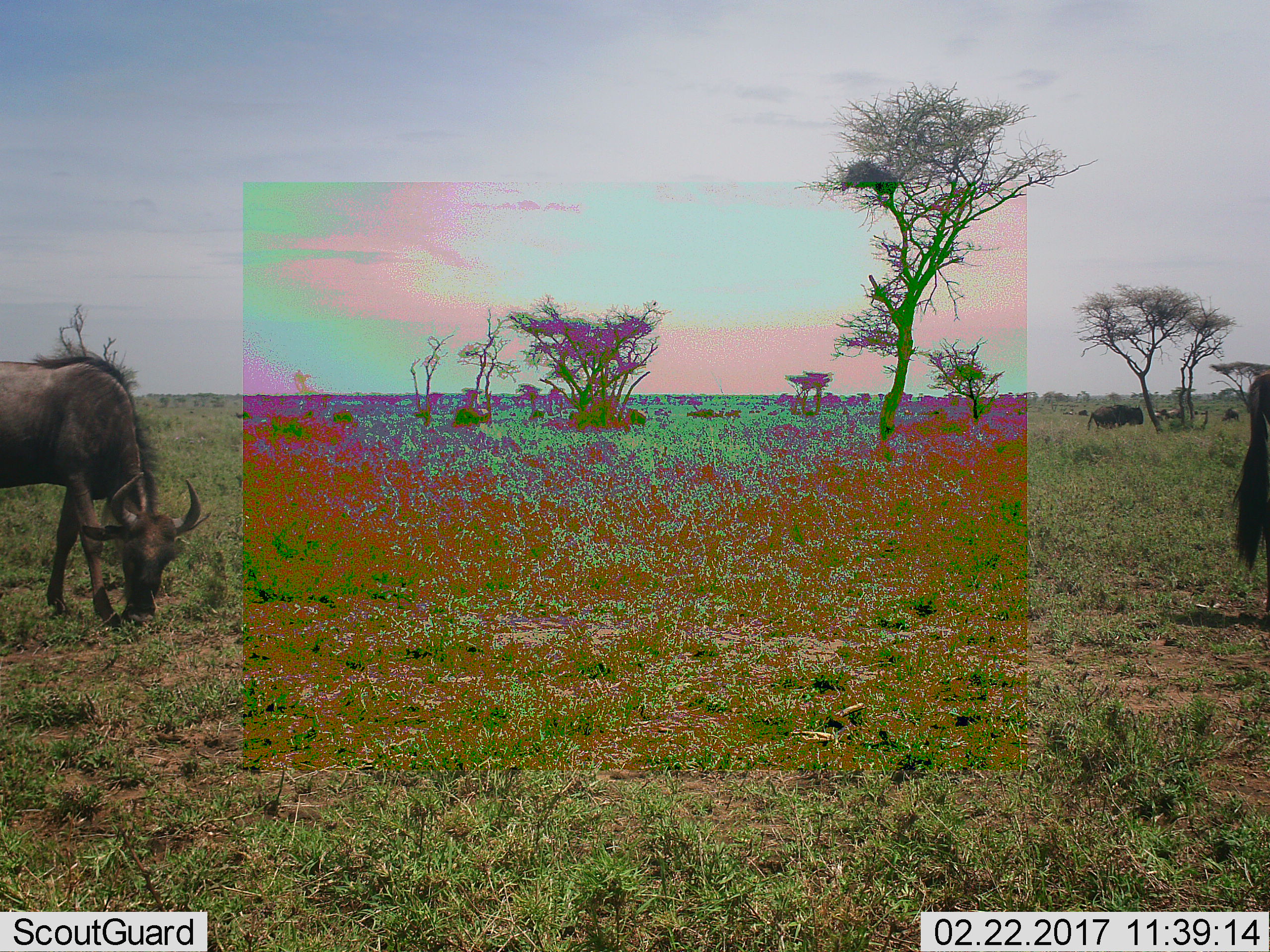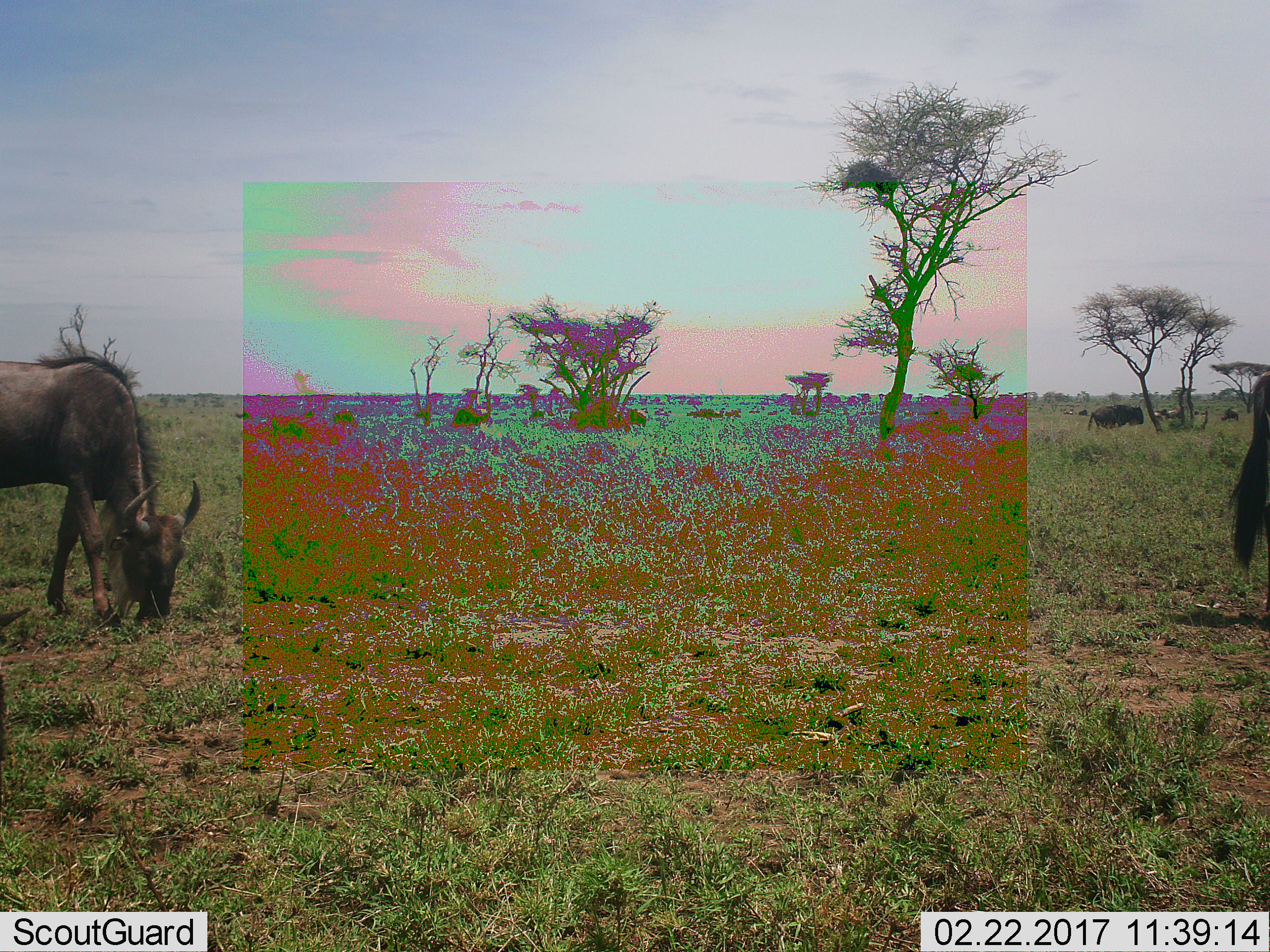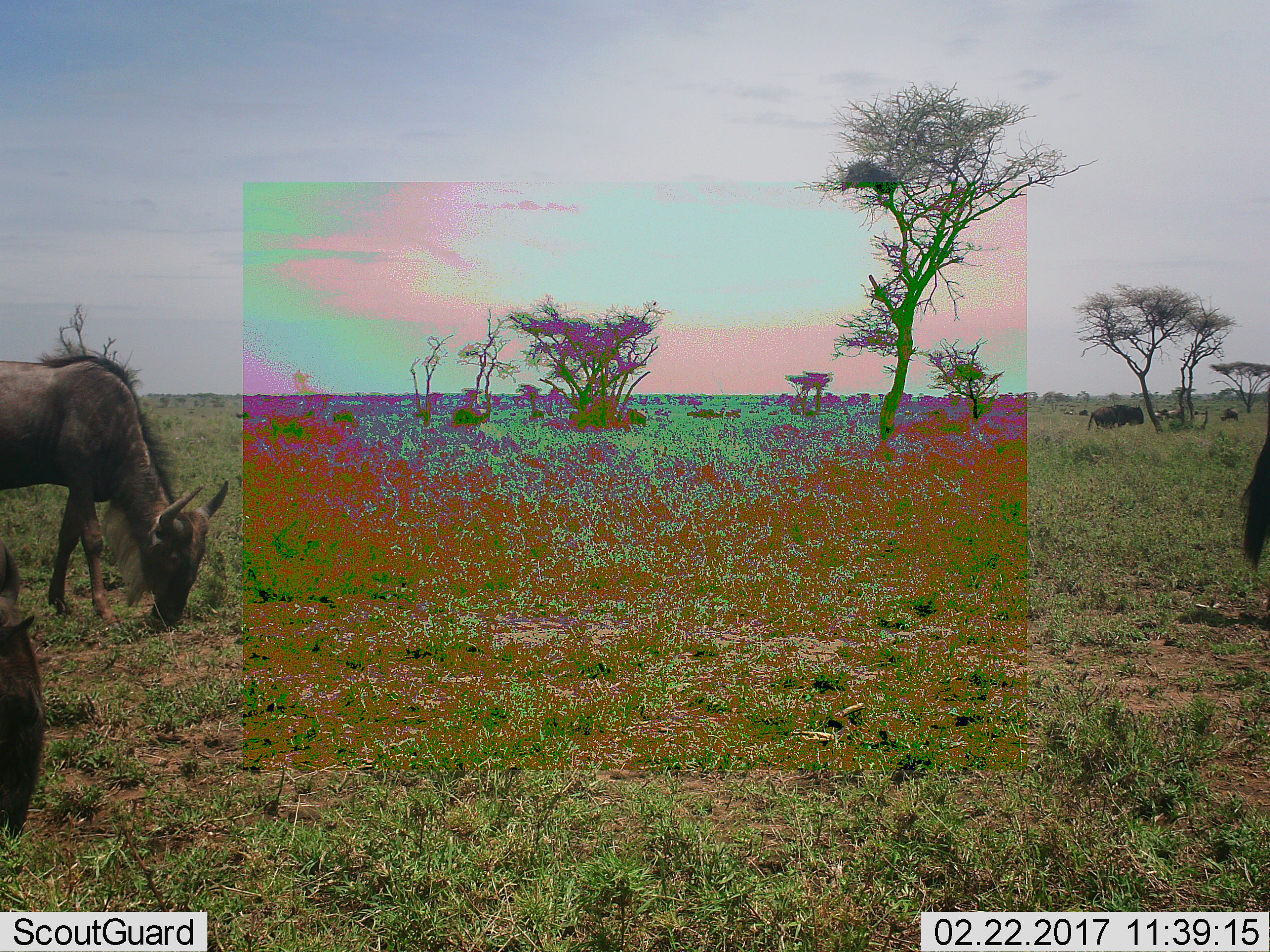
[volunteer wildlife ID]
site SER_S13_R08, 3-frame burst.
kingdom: Animalia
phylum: Chordata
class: Mammalia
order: Artiodactyla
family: Bovidae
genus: Connochaetes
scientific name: Connochaetes taurinus taurinus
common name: blue wildebeest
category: wildebeestblue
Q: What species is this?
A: Wildebeestblue (blue wildebeest) (Connochaetes taurinus taurinus).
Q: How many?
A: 3.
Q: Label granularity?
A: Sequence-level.